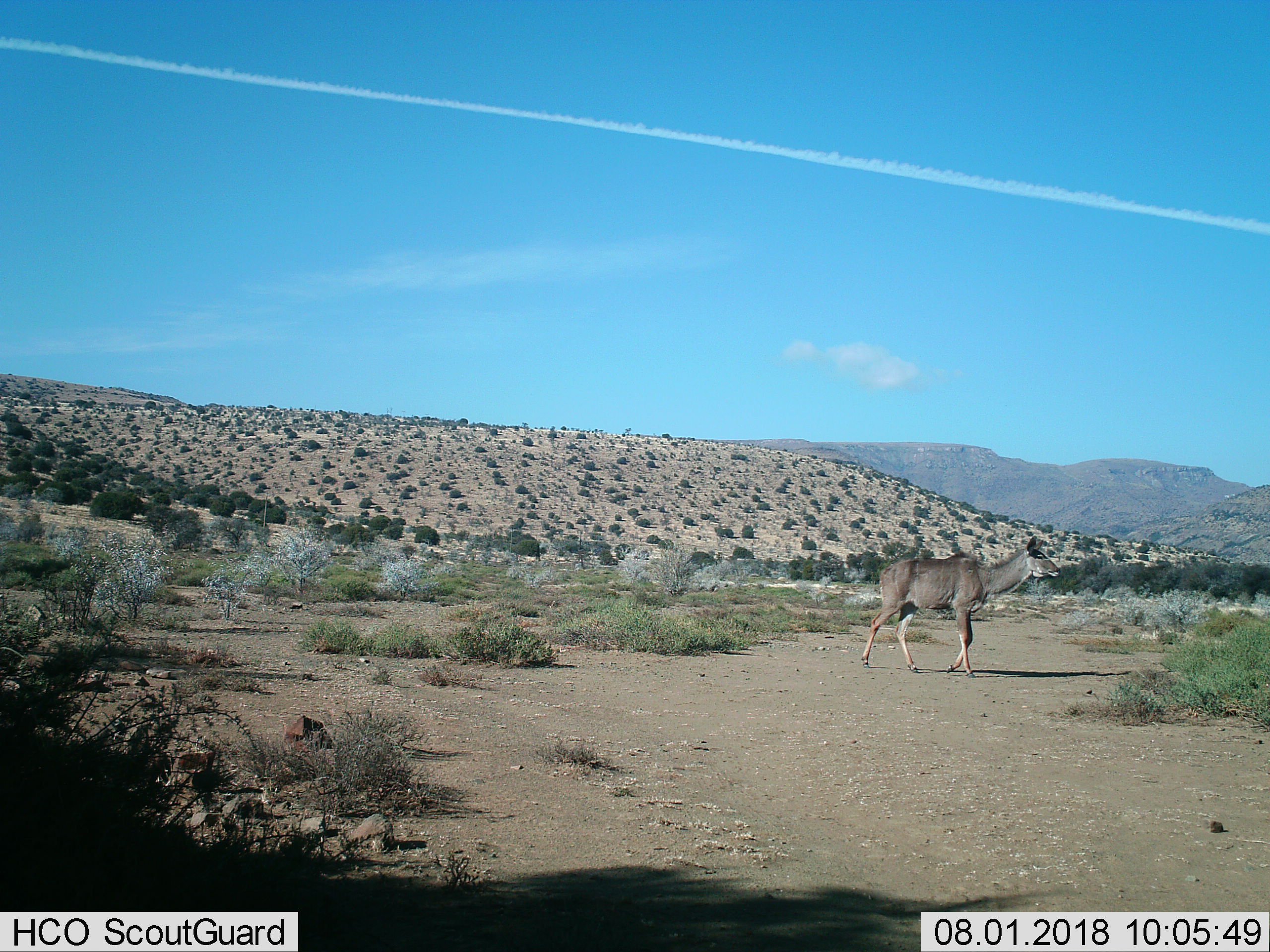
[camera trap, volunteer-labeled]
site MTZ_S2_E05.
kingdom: Animalia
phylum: Chordata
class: Mammalia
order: Artiodactyla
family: Bovidae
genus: Tragelaphus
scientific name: Tragelaphus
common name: kudu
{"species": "kudu (Tragelaphus)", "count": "1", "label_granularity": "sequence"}